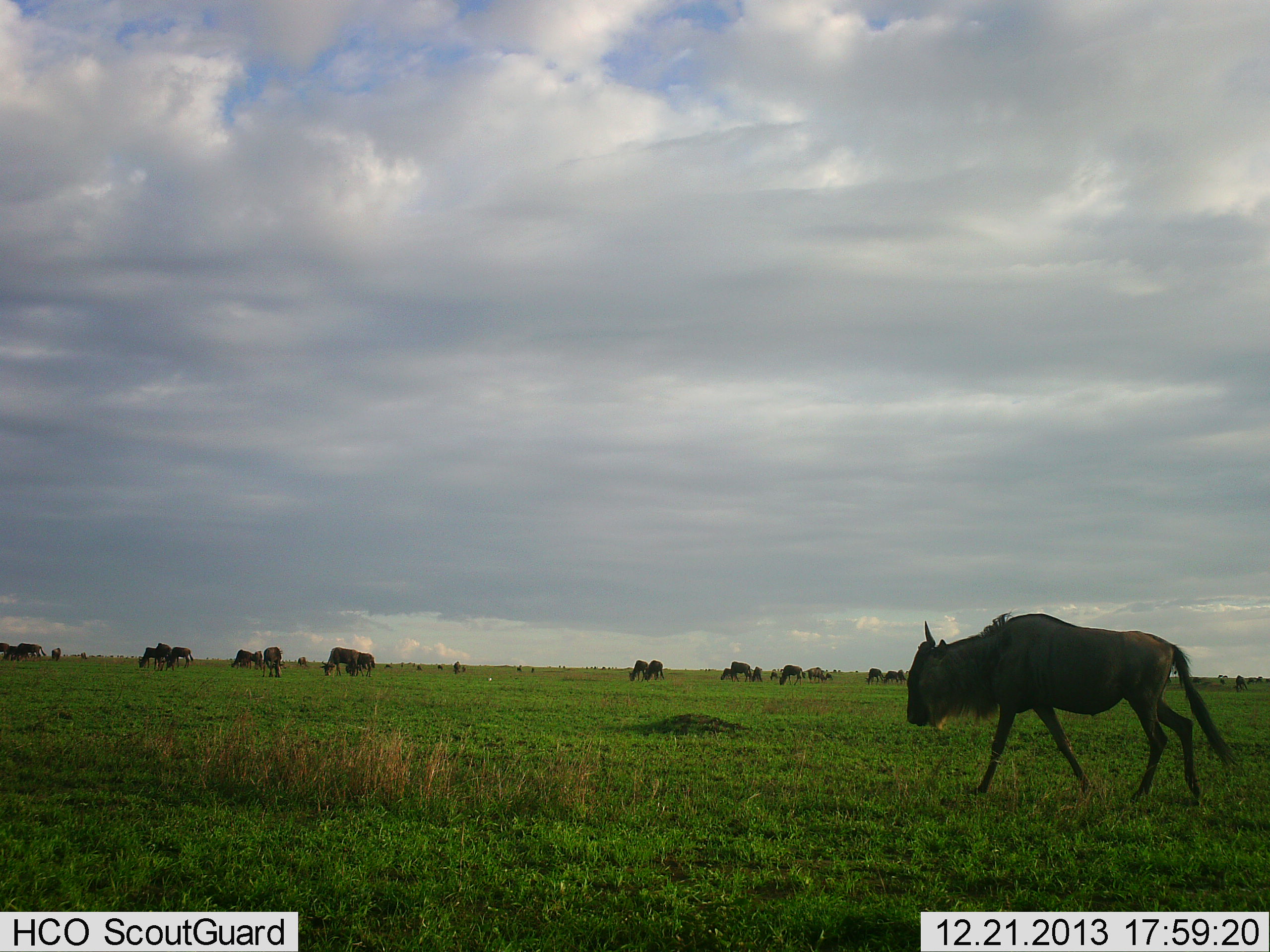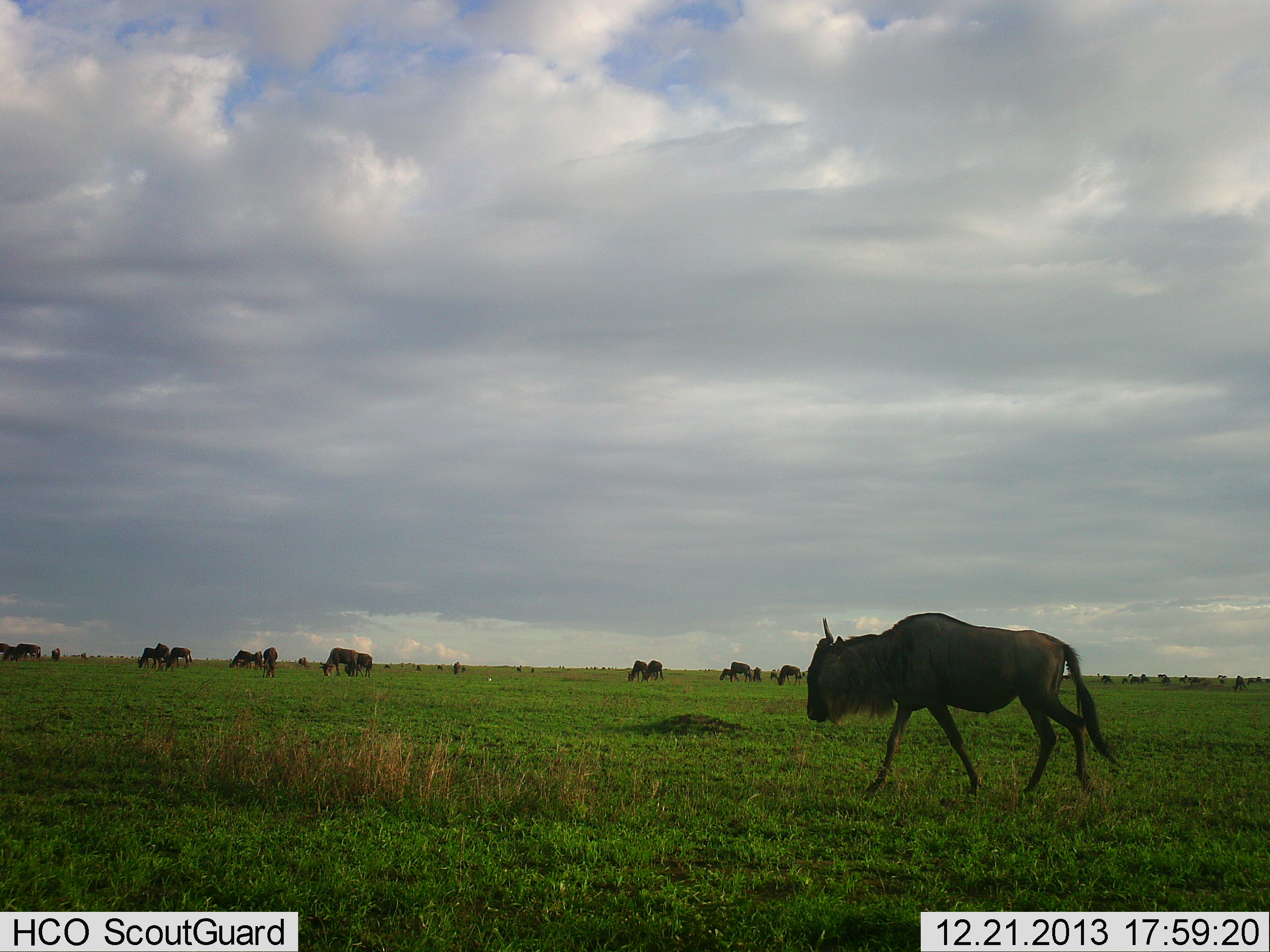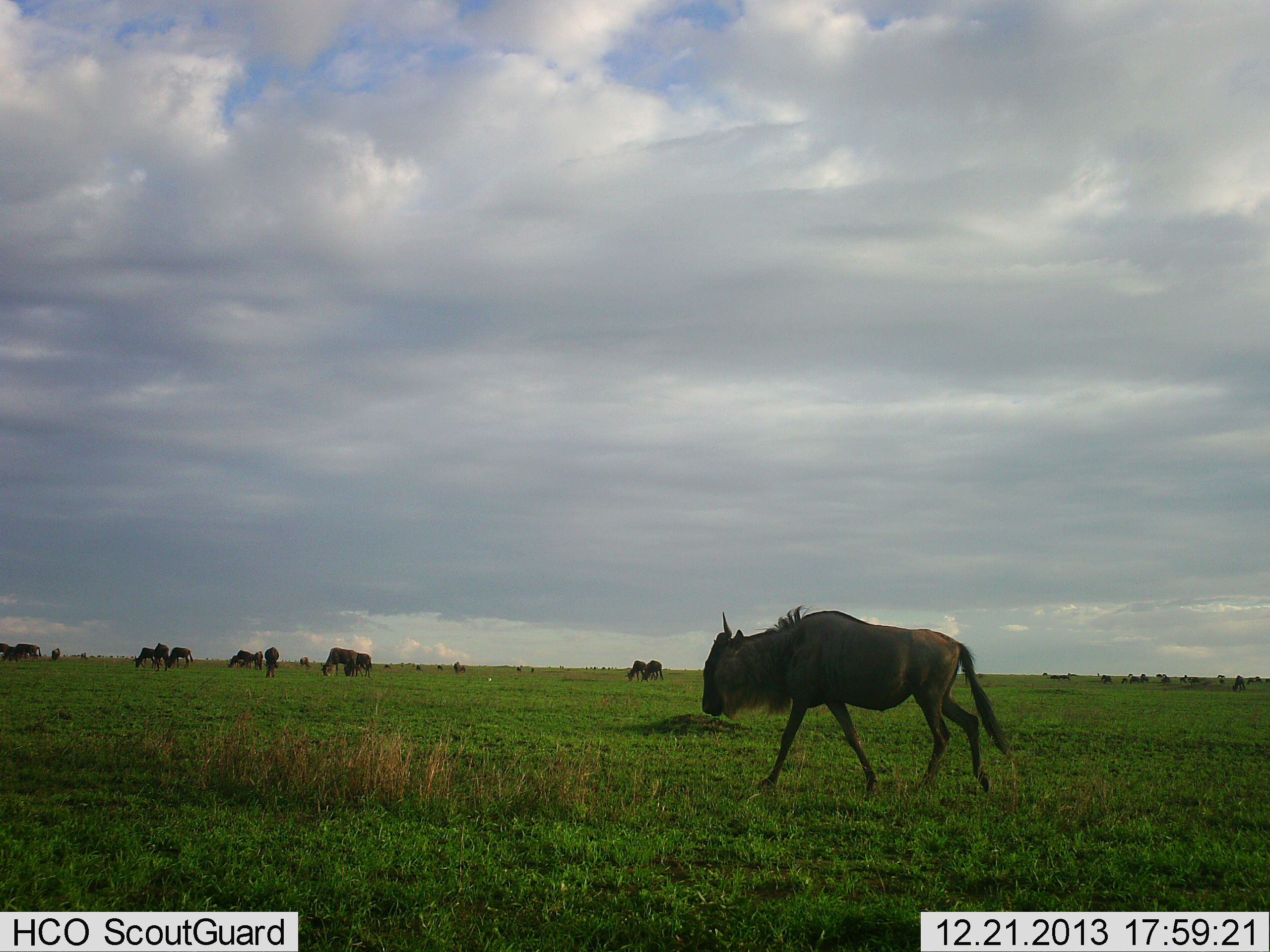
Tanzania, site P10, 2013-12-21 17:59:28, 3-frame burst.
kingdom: Animalia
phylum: Chordata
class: Mammalia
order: Artiodactyla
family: Bovidae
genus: Connochaetes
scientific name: Connochaetes taurinus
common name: blue wildebeest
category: wildebeest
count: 11-50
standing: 36%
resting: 0%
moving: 100%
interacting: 9%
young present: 0%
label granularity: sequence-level